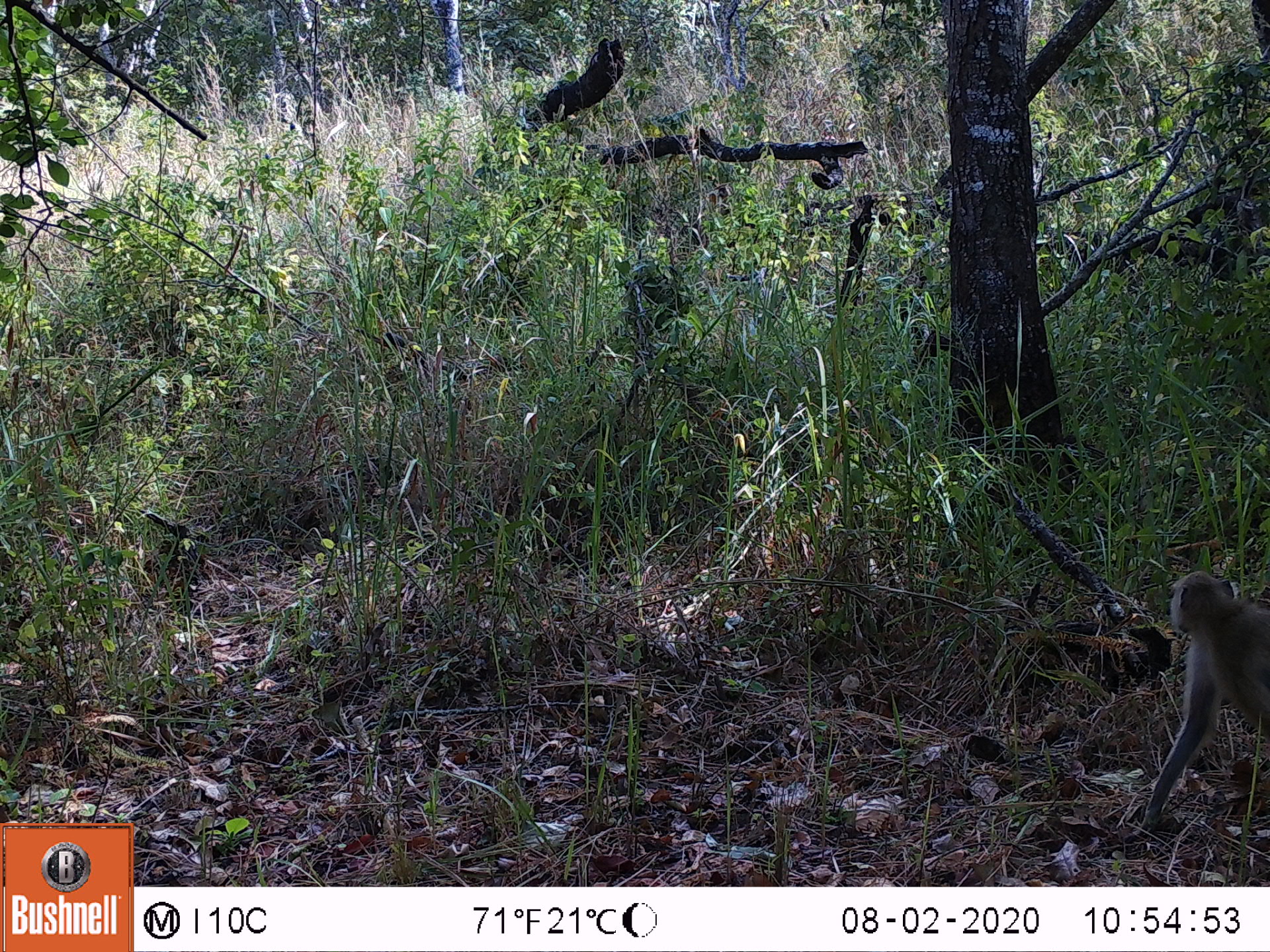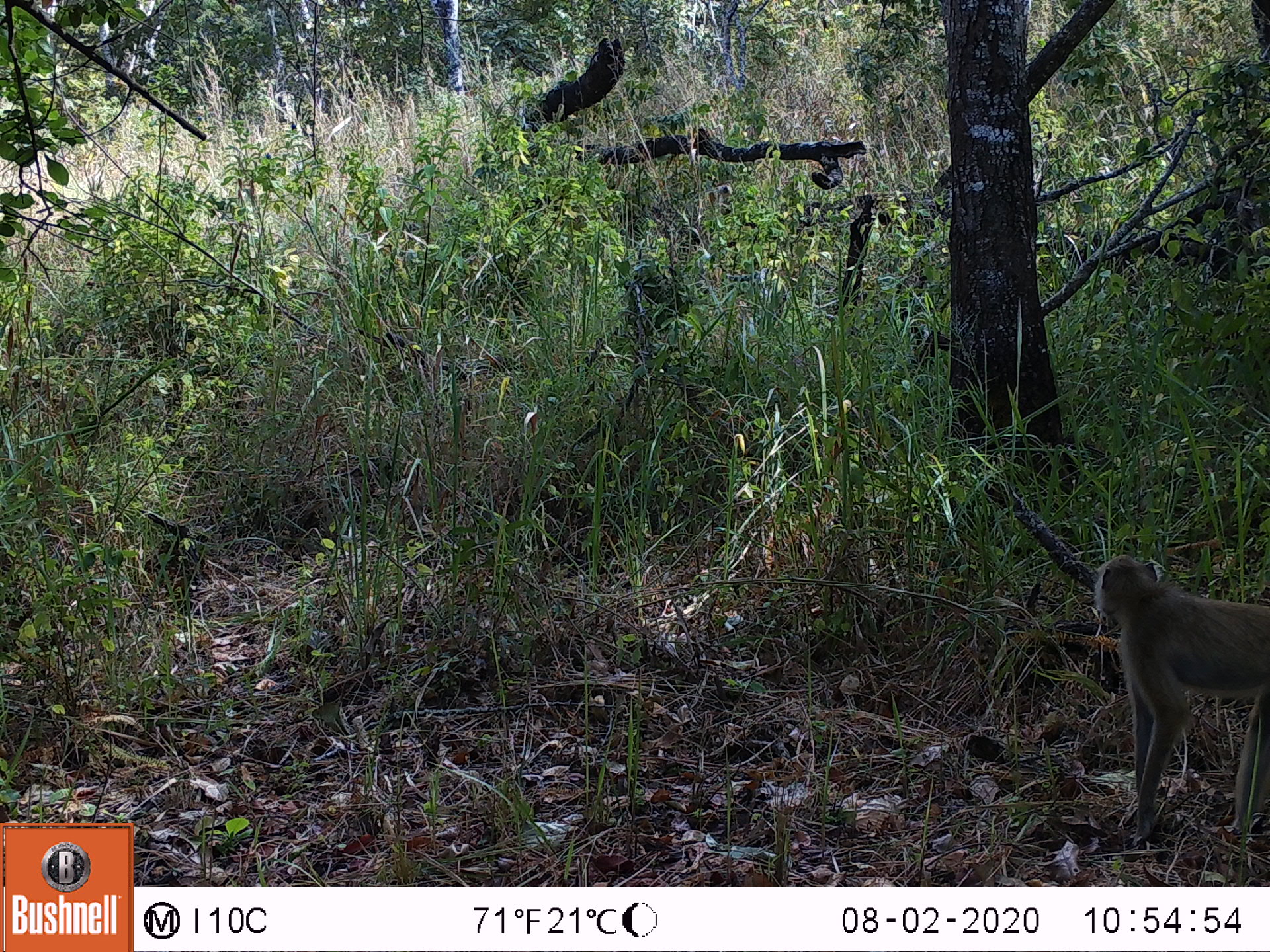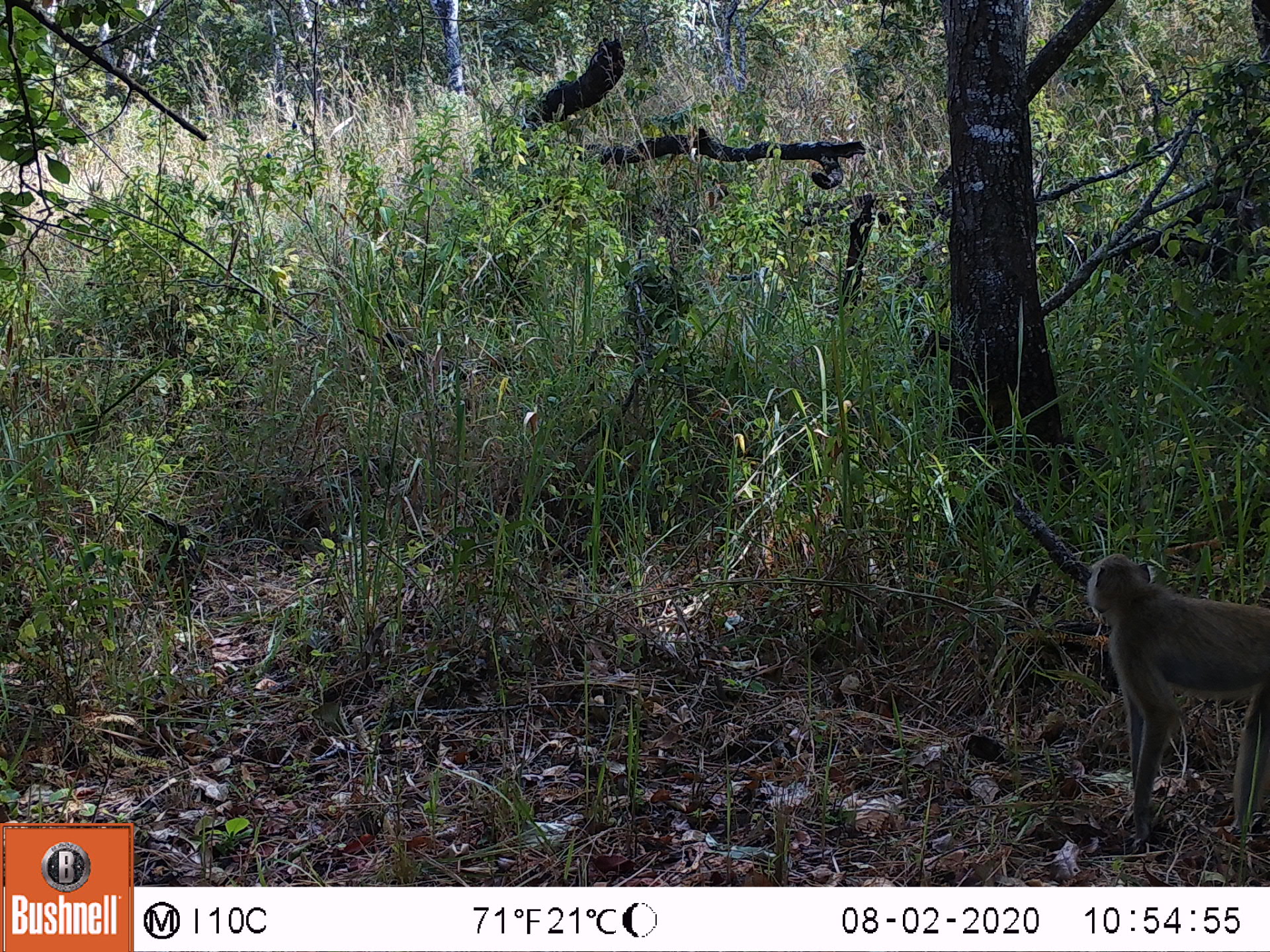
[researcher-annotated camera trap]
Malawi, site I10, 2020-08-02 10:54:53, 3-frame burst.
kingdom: Animalia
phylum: Chordata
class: Mammalia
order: Primates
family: Cercopithecidae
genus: Papio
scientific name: Papio cynocephalus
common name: yellow baboon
Yellow baboon (Papio cynocephalus), count 1.